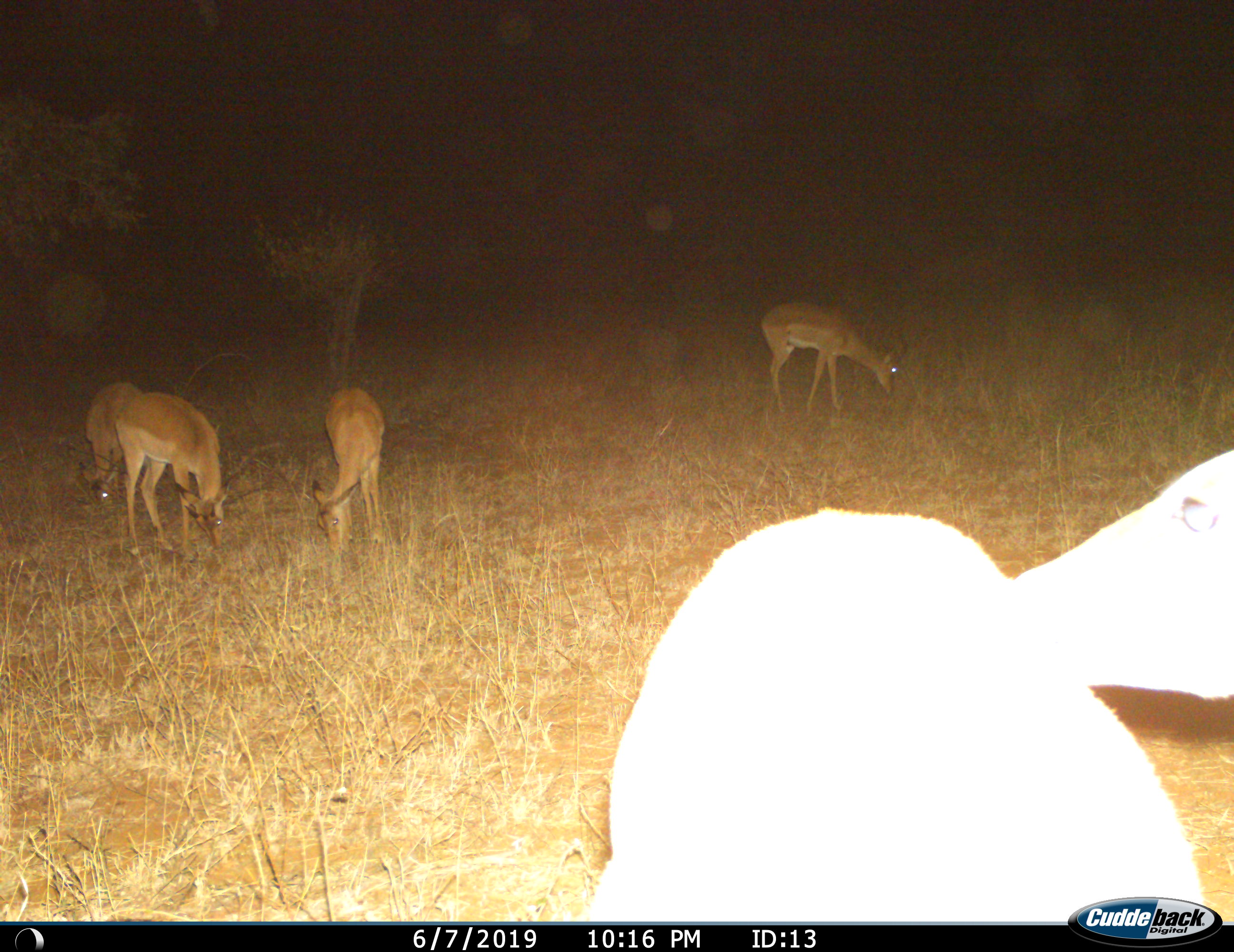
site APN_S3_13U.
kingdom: Animalia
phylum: Chordata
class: Mammalia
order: Artiodactyla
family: Bovidae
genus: Aepyceros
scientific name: Aepyceros melampus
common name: impala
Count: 6.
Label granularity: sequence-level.